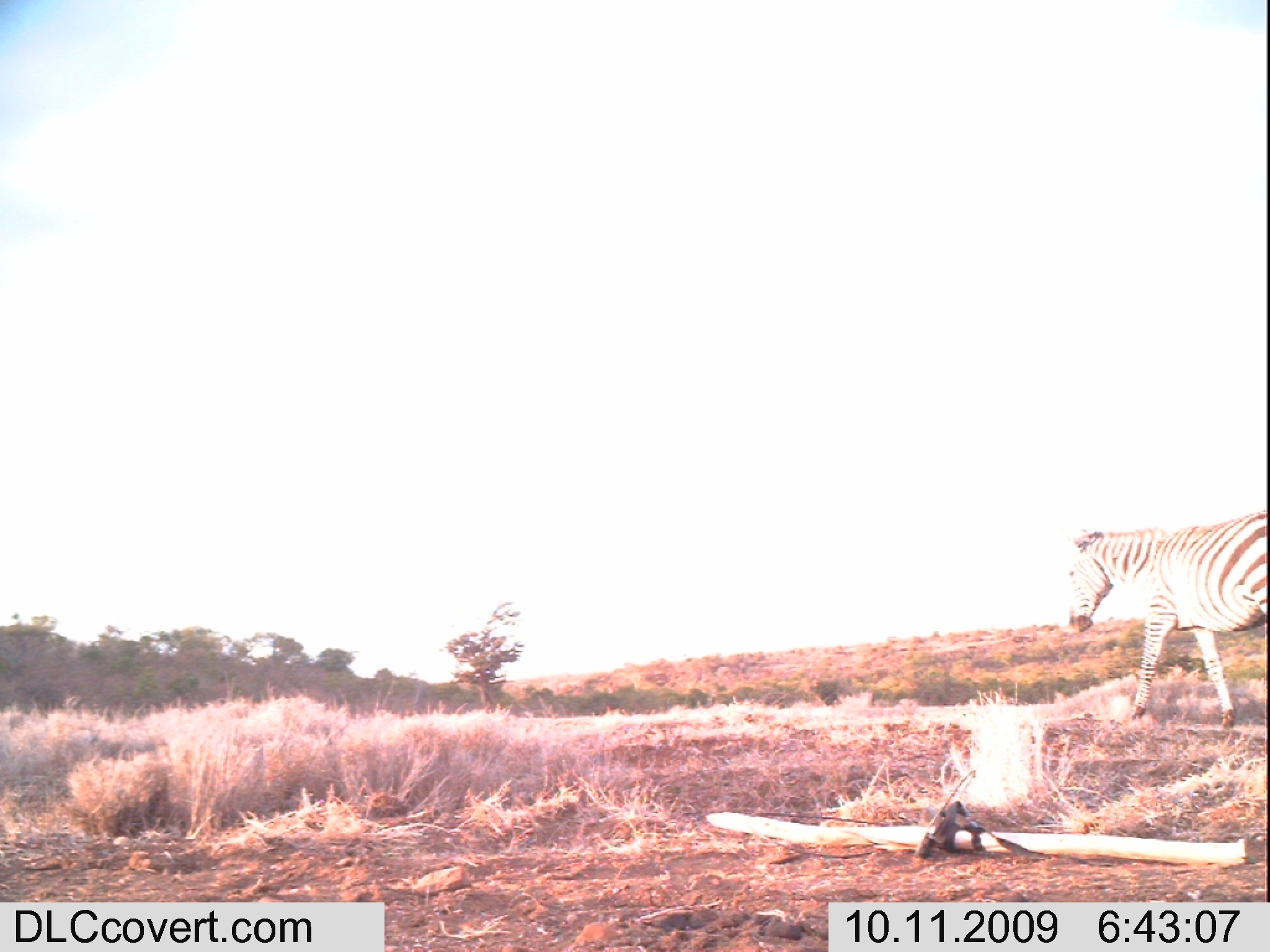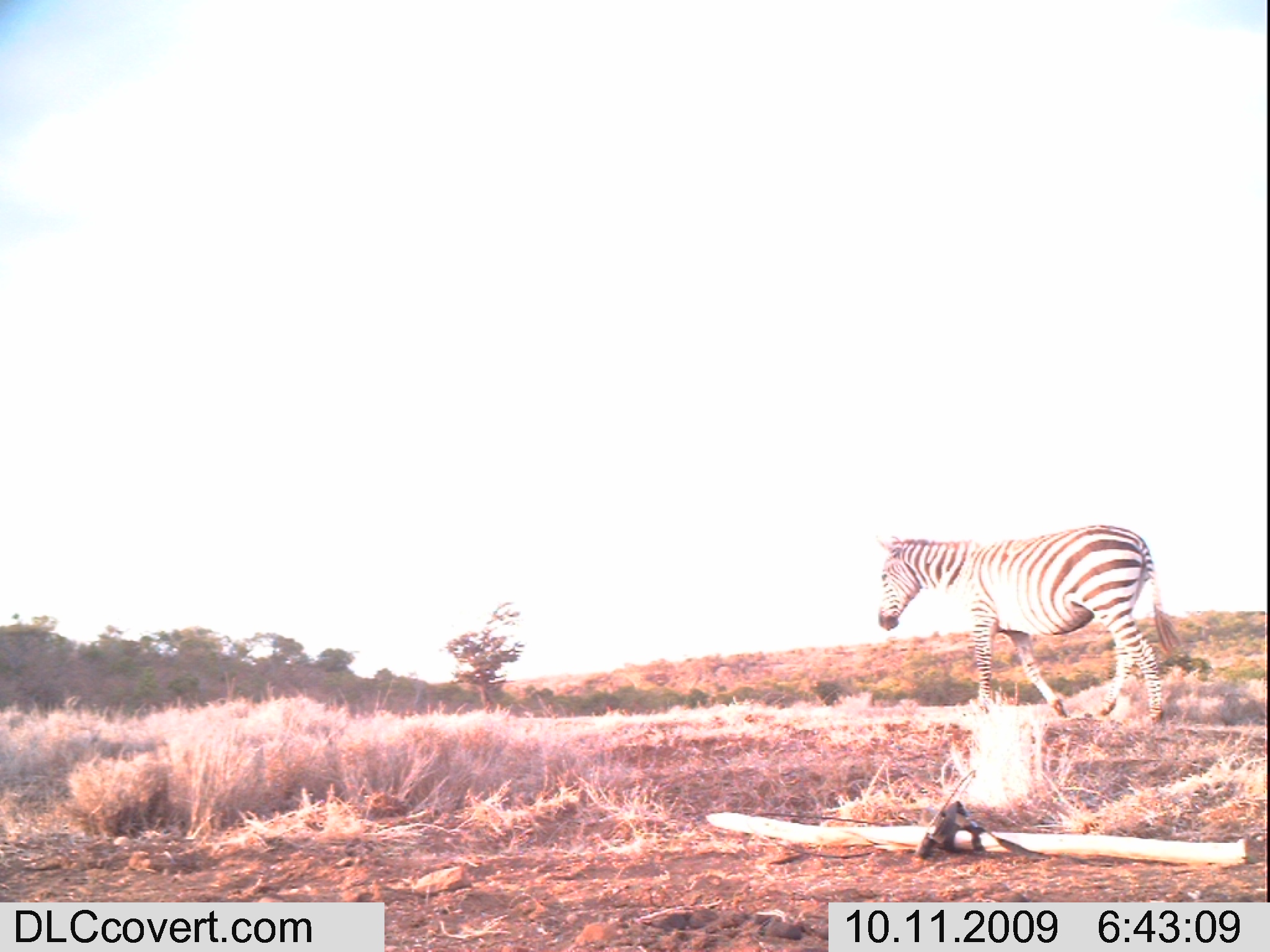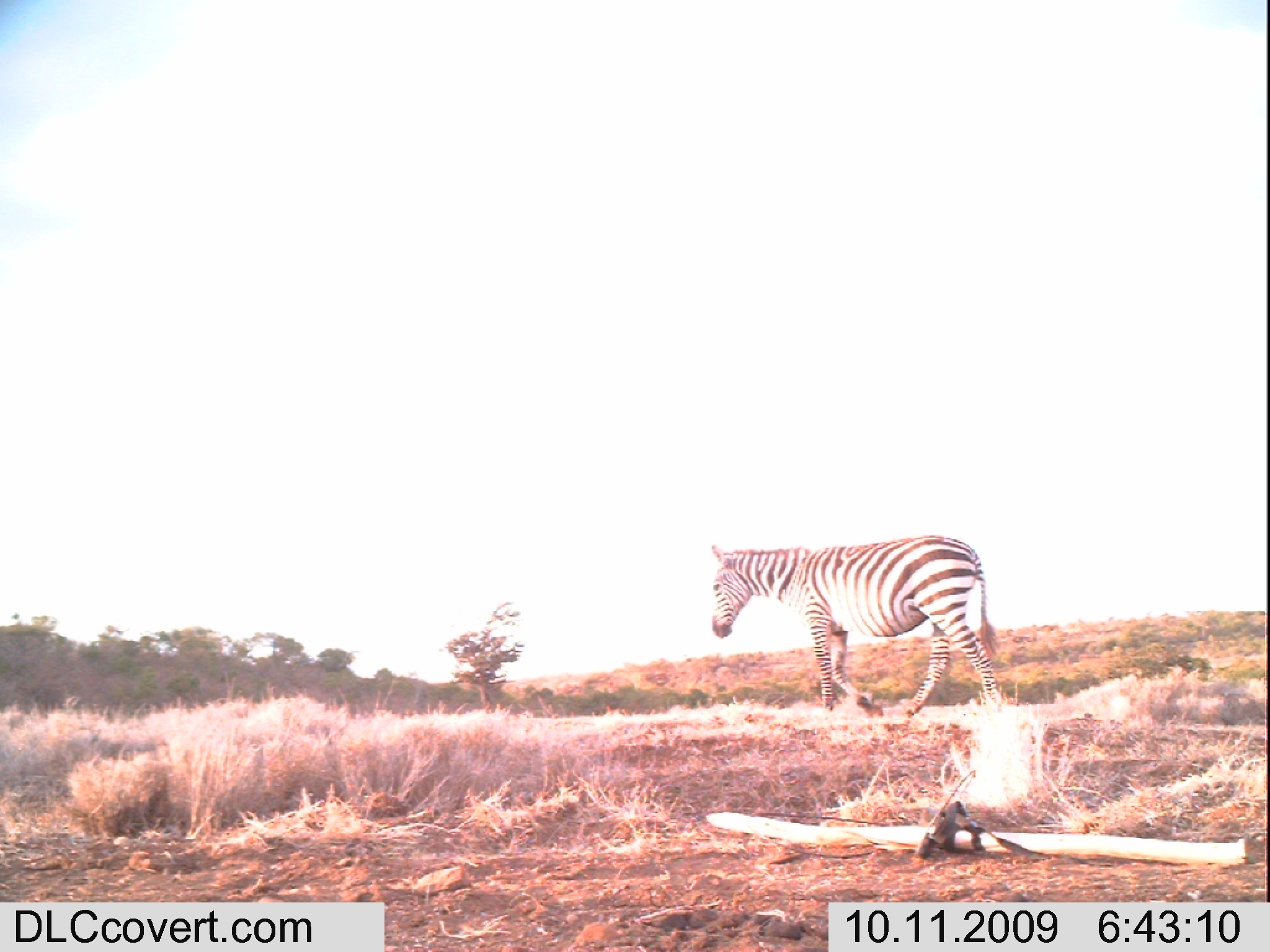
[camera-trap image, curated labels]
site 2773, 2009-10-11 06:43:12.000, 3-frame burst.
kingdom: Animalia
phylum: Chordata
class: Mammalia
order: Perissodactyla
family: Equidae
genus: Equus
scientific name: Equus quagga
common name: plains zebra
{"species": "Equus quagga (plains zebra)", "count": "1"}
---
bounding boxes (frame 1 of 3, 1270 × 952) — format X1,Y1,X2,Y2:
equus quagga: 1064,506,1270,729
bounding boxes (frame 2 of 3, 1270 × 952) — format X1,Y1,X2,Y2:
equus quagga: 873,521,1184,726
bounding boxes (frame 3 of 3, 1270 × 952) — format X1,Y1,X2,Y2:
equus quagga: 709,532,1007,716